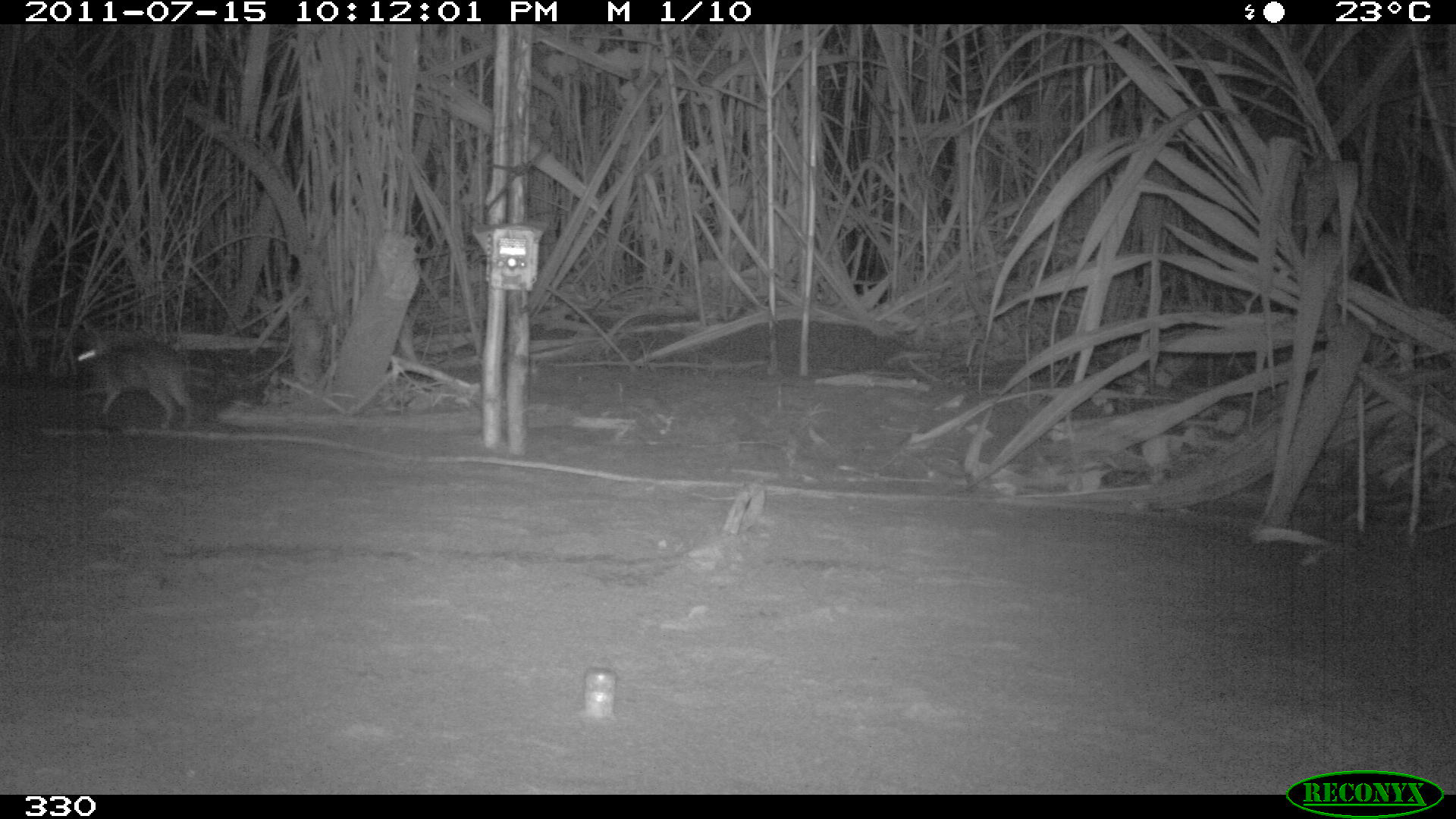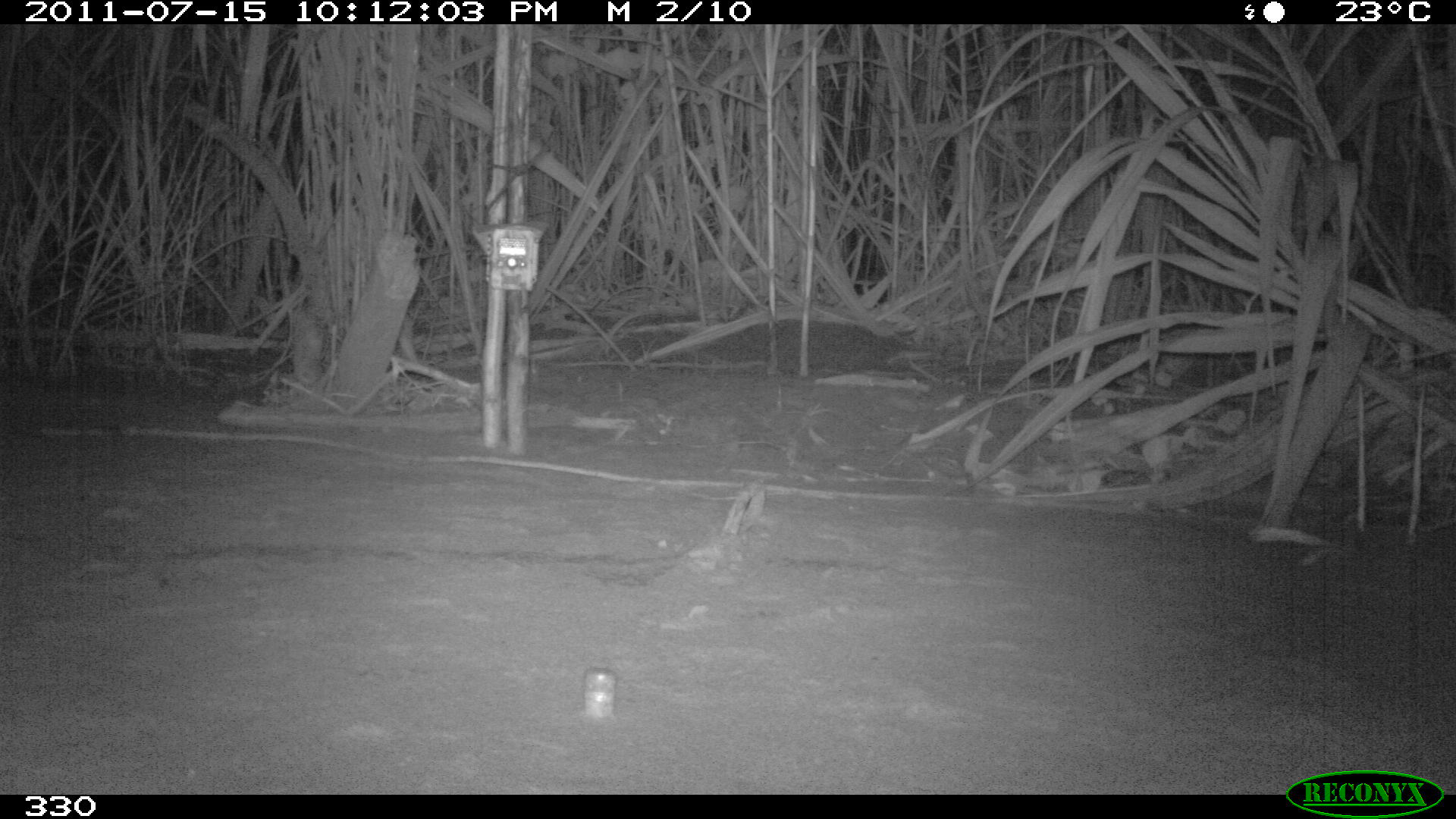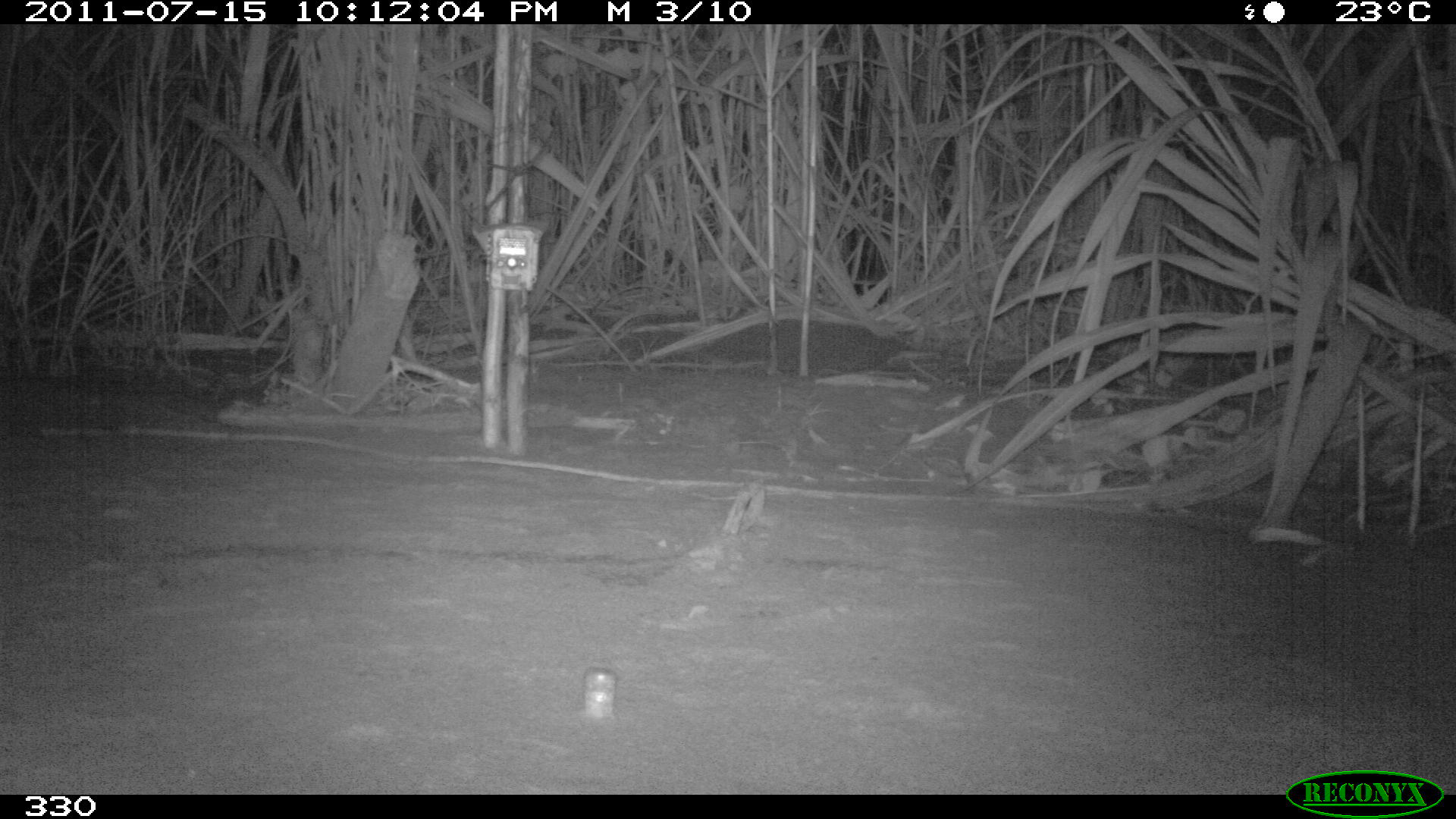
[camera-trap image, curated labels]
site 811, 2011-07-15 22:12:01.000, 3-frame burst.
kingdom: Animalia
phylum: Chordata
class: Mammalia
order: Lagomorpha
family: Leporidae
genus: Sylvilagus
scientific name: Sylvilagus brasiliensis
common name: tapeti